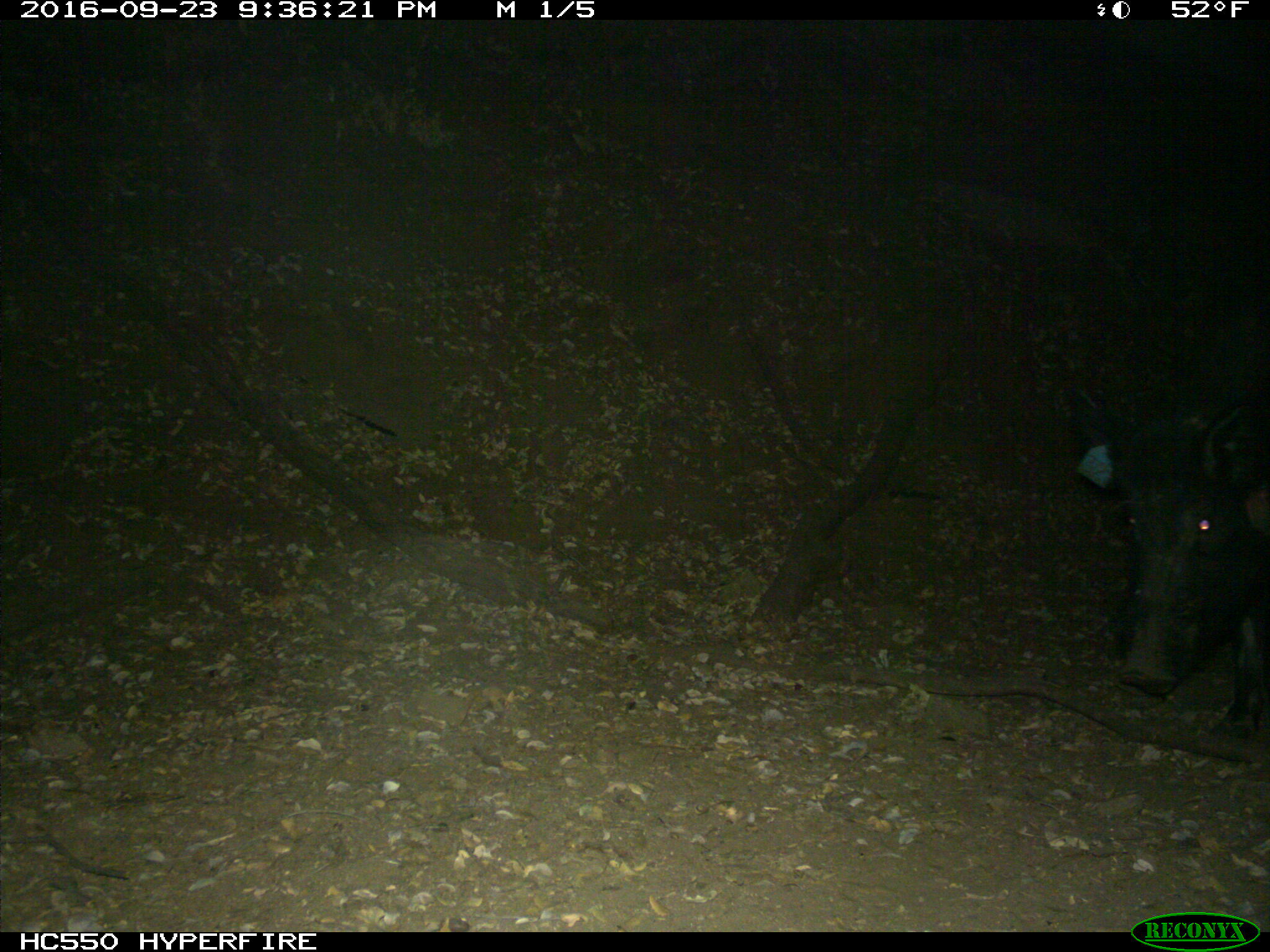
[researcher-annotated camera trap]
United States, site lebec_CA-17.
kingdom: Animalia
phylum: Chordata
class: Mammalia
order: Artiodactyla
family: Suidae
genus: Sus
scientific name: Sus scrofa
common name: wild boar